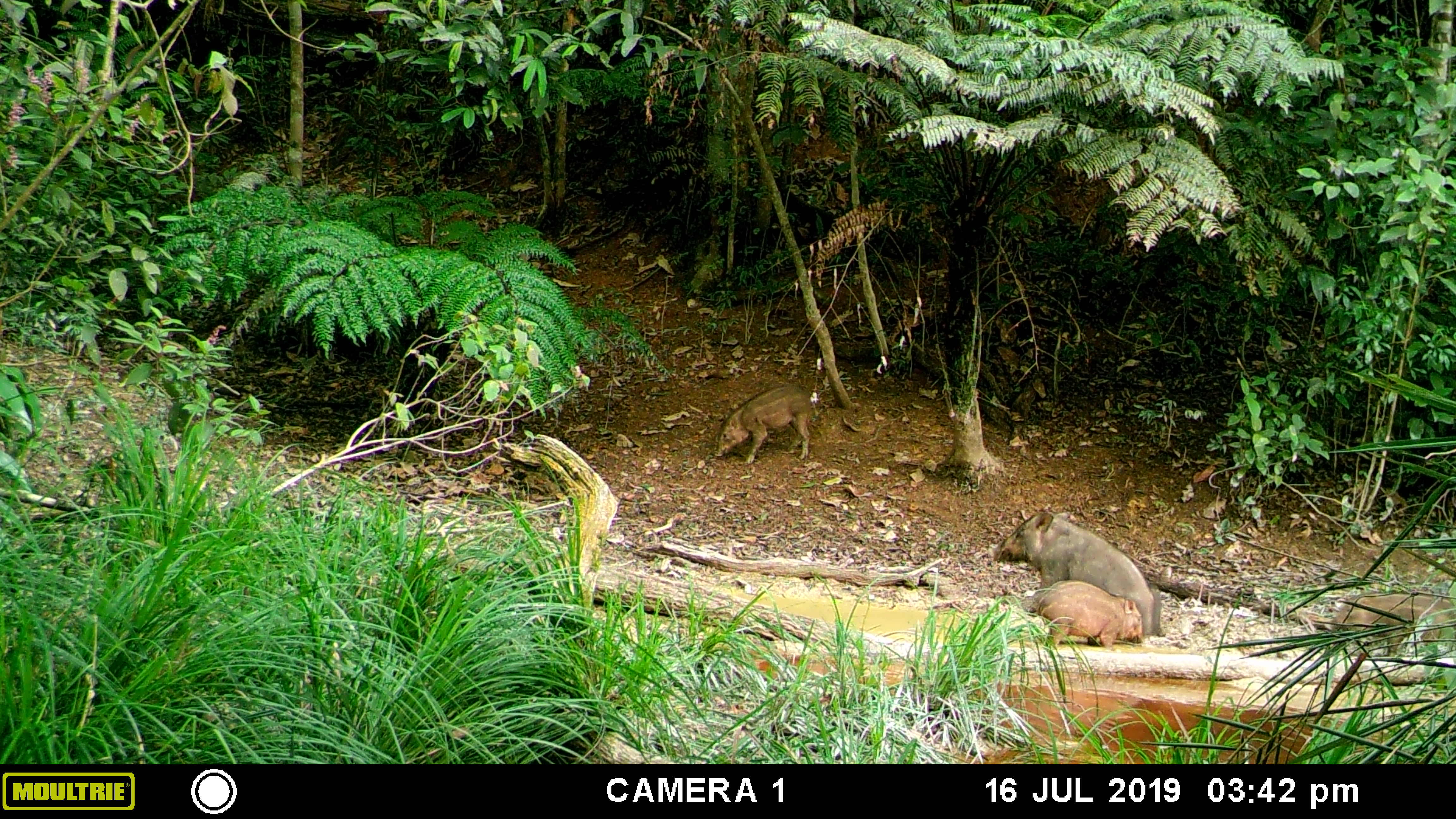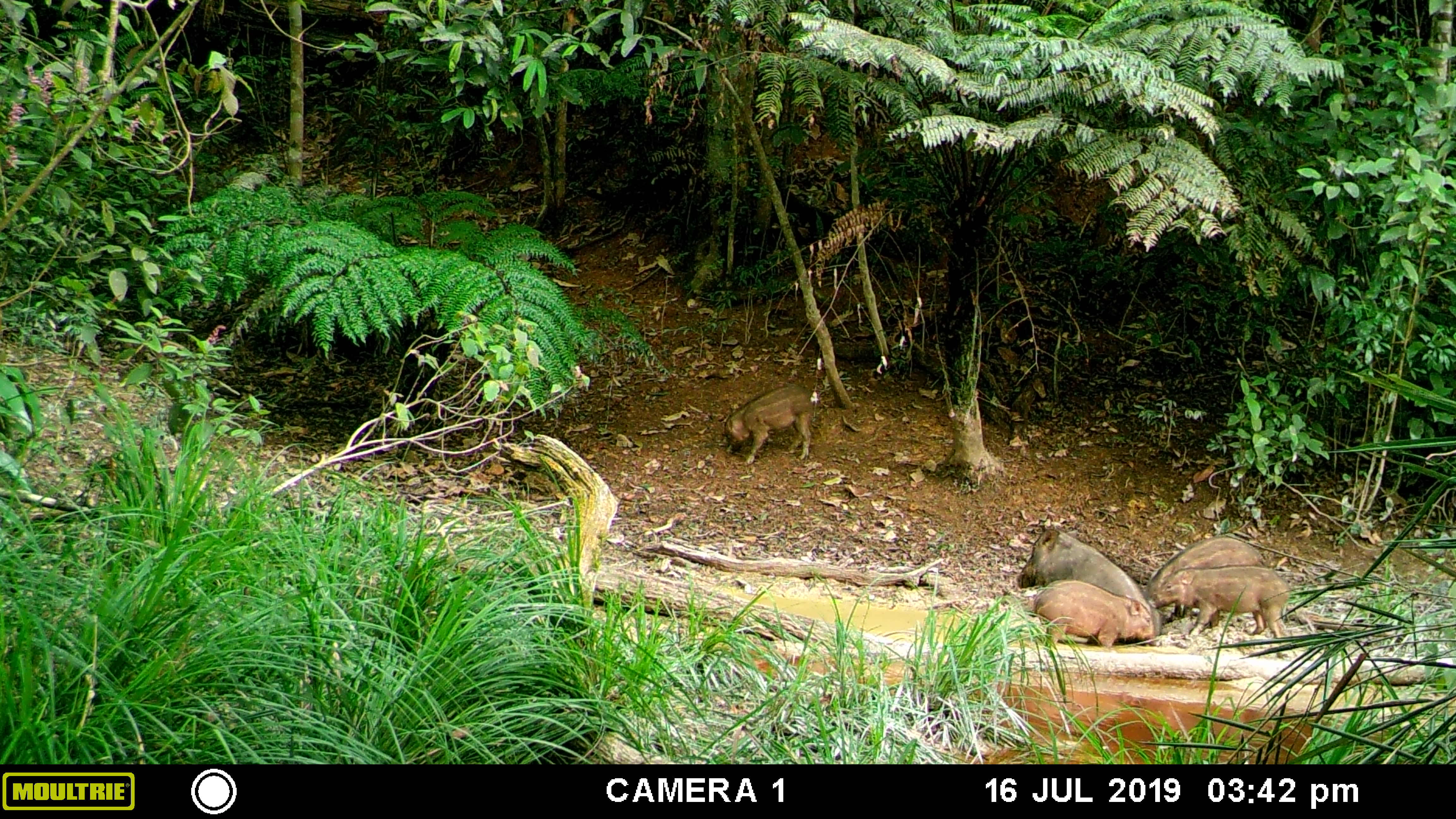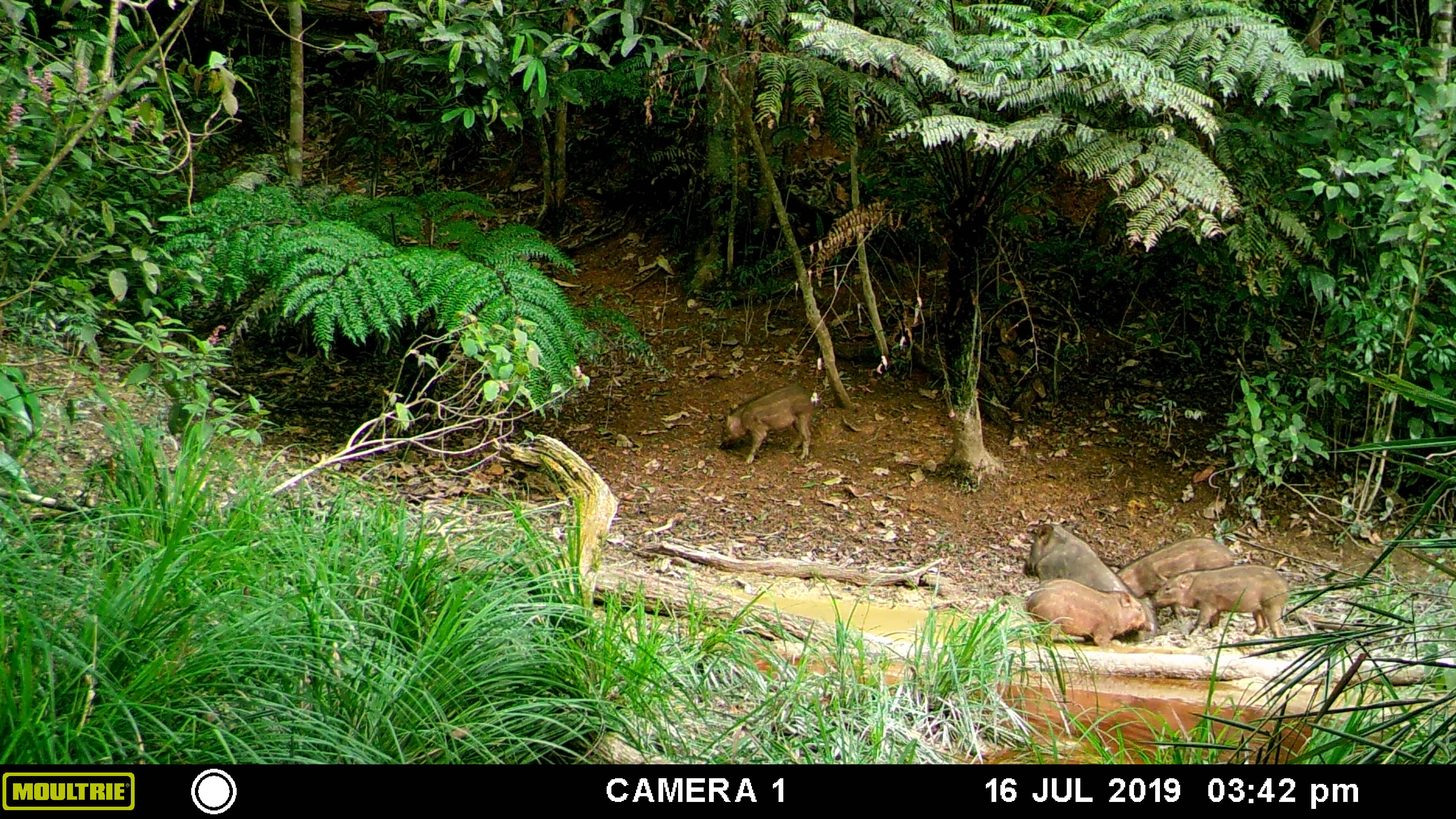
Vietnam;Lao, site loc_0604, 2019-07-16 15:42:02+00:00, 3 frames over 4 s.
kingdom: Animalia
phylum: Chordata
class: Mammalia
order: Artiodactyla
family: Suidae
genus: Sus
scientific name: Sus scrofa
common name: eurasian wild pig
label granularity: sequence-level